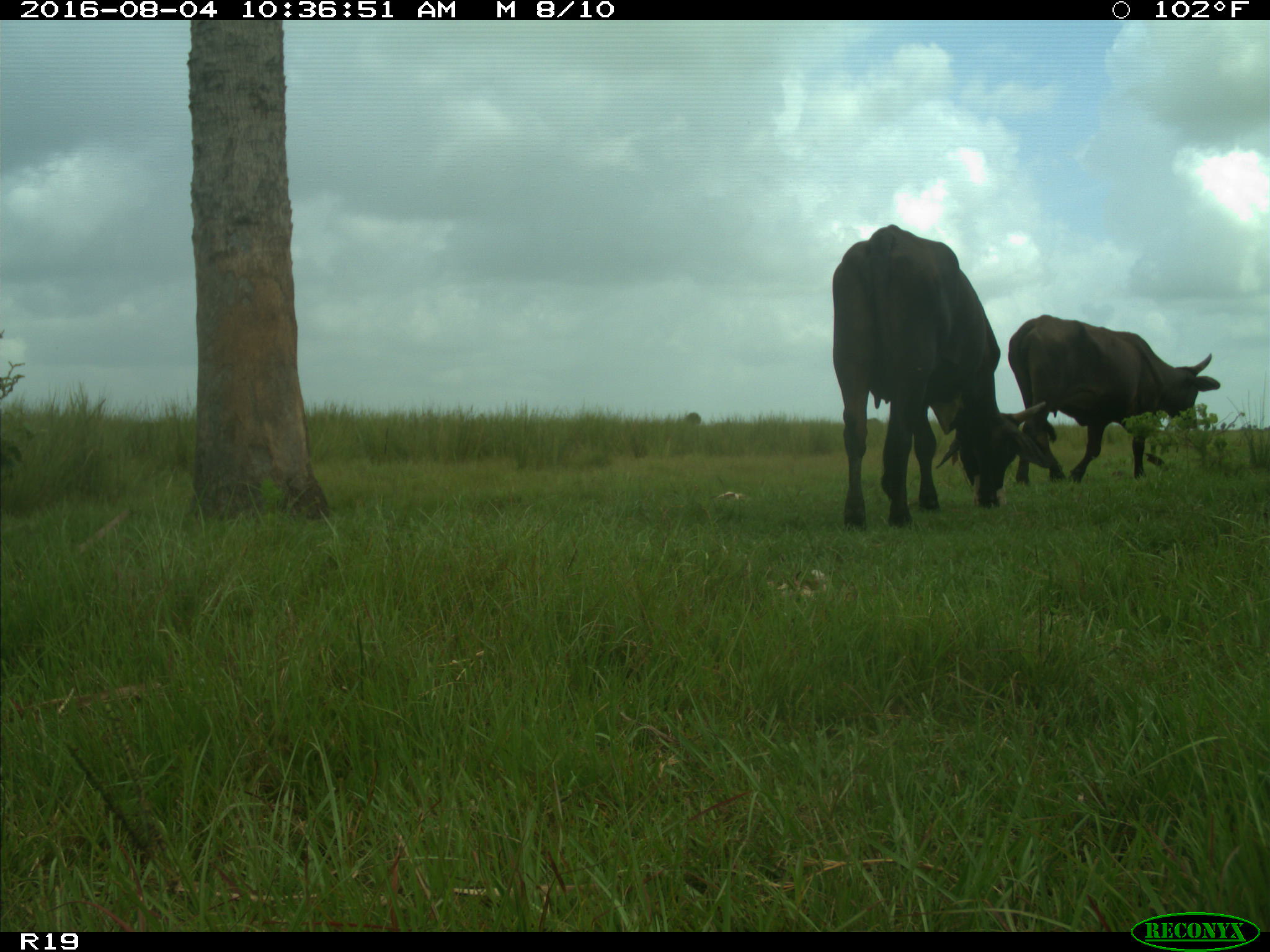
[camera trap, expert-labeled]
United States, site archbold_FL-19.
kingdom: Animalia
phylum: Chordata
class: Mammalia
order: Artiodactyla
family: Bovidae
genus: Bos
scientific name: Bos taurus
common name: domestic cow